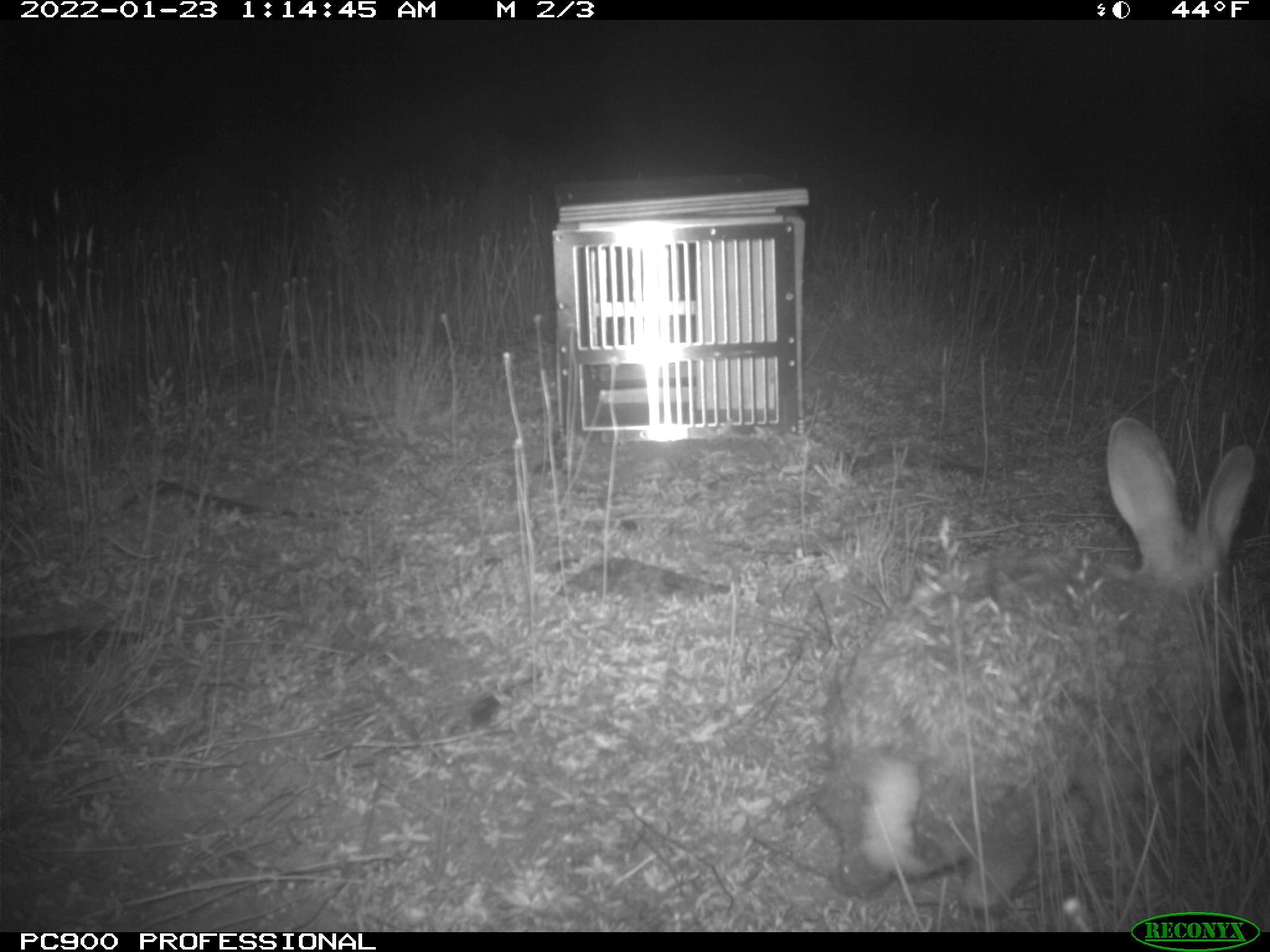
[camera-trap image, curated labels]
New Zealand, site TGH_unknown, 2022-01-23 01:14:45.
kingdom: Animalia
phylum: Chordata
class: Mammalia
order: Lagomorpha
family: Leporidae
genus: Oryctolagus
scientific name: Oryctolagus cuniculus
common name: european rabbit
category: rabbit